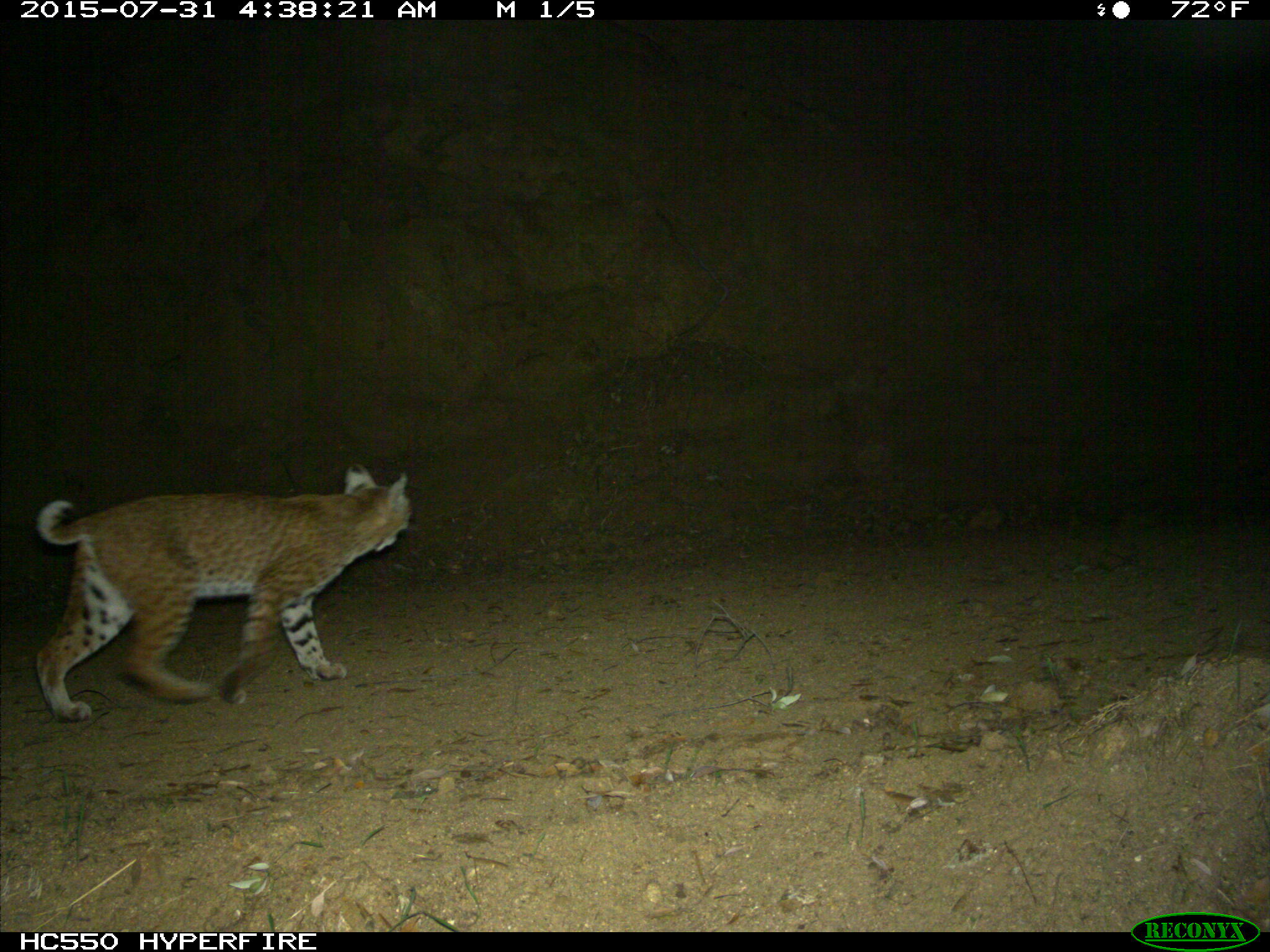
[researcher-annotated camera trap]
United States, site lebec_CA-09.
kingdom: Animalia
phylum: Chordata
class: Mammalia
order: Carnivora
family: Felidae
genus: Lynx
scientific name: Lynx rufus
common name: bobcat